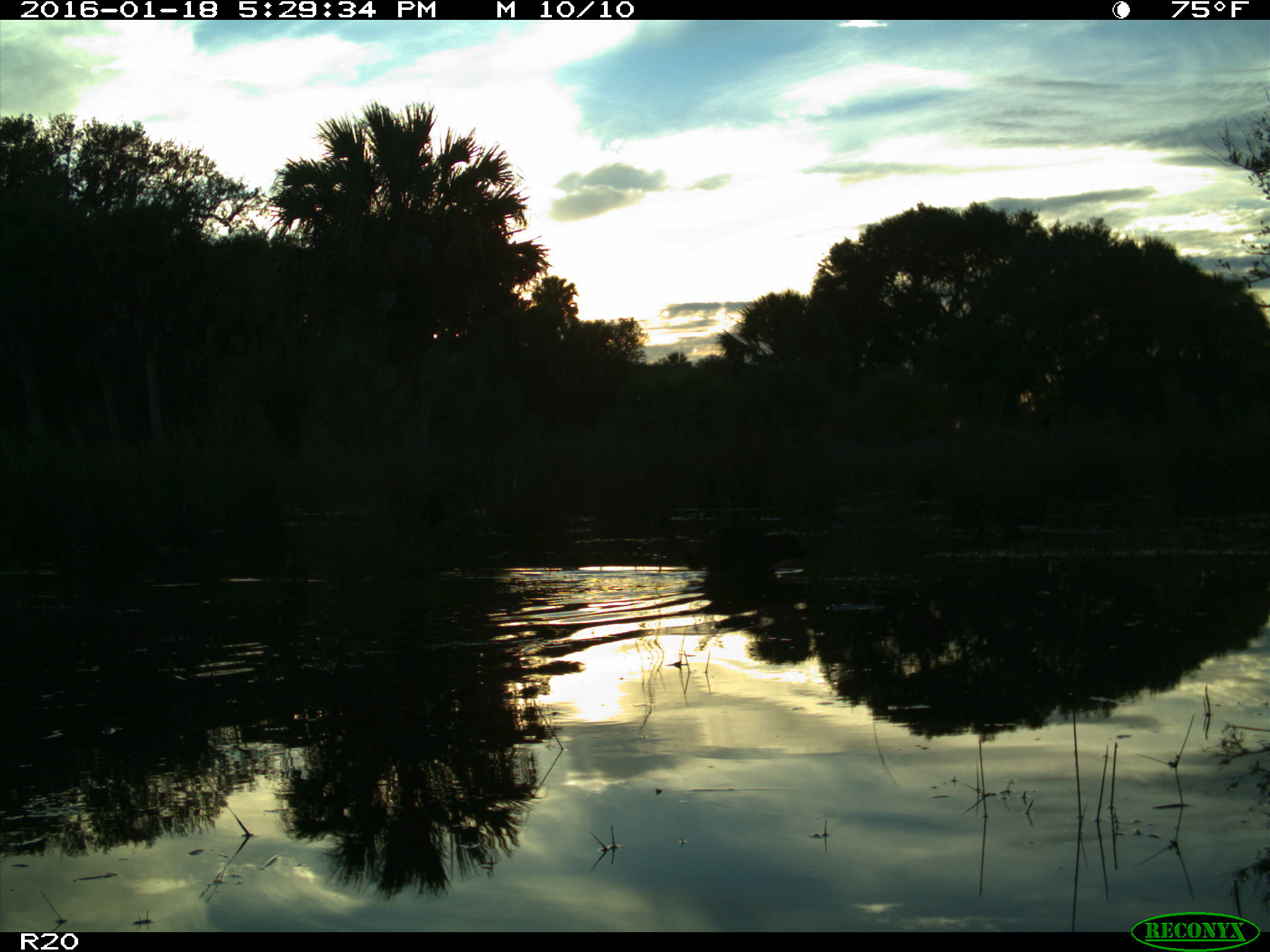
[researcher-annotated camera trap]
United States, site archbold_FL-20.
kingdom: Animalia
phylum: Chordata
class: Mammalia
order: Carnivora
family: Procyonidae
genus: Procyon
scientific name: Procyon lotor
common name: common raccoon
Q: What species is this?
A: Procyon lotor (common raccoon).